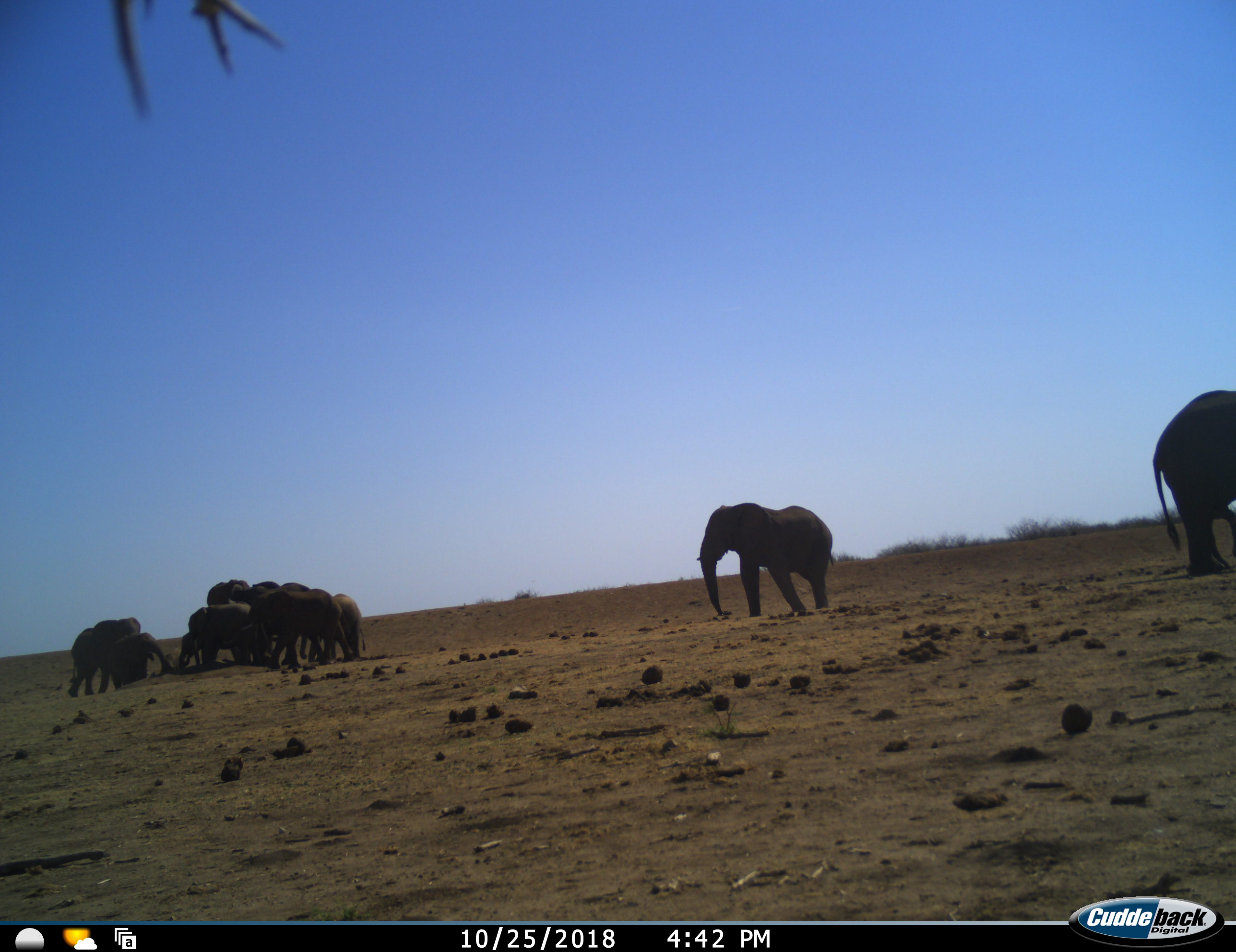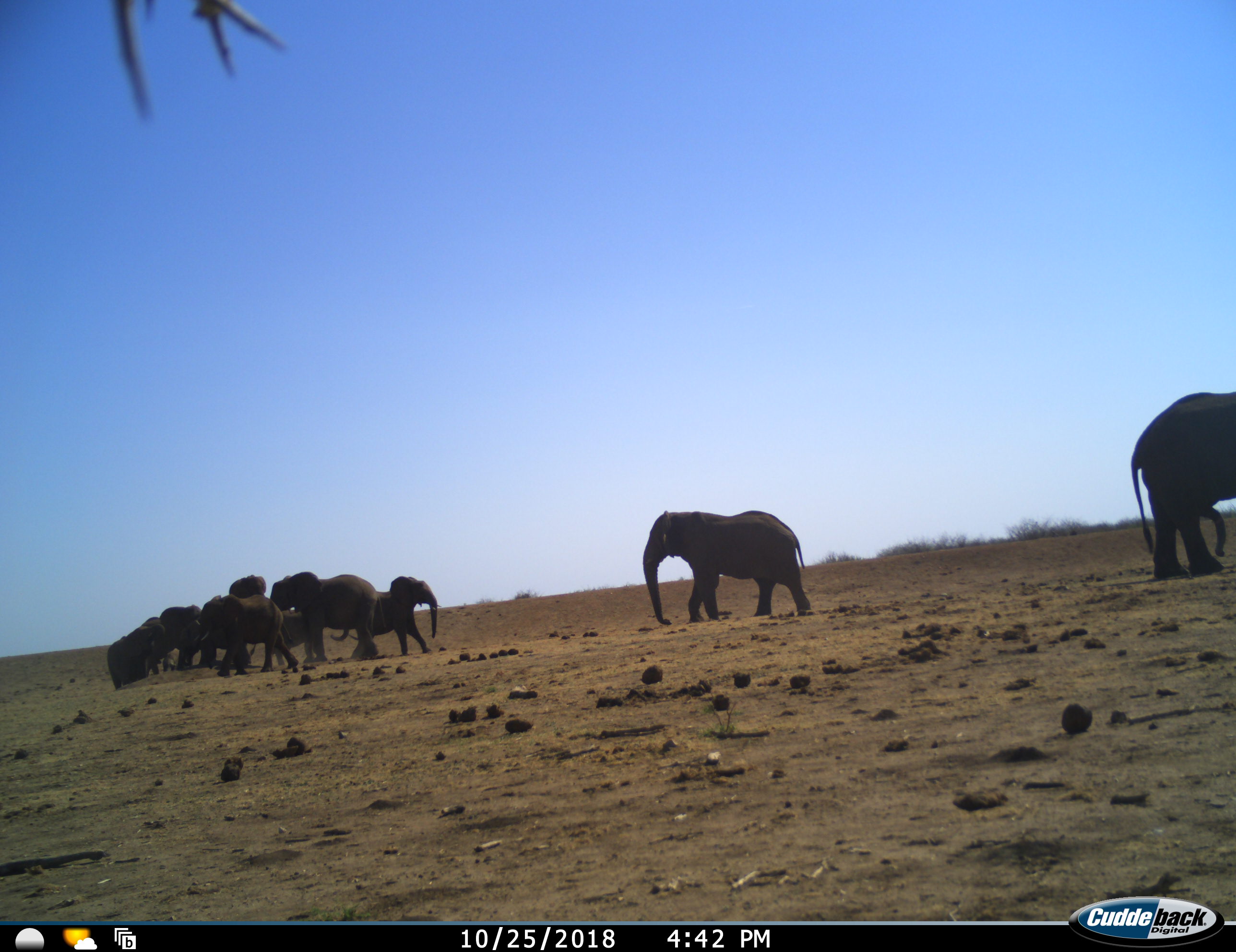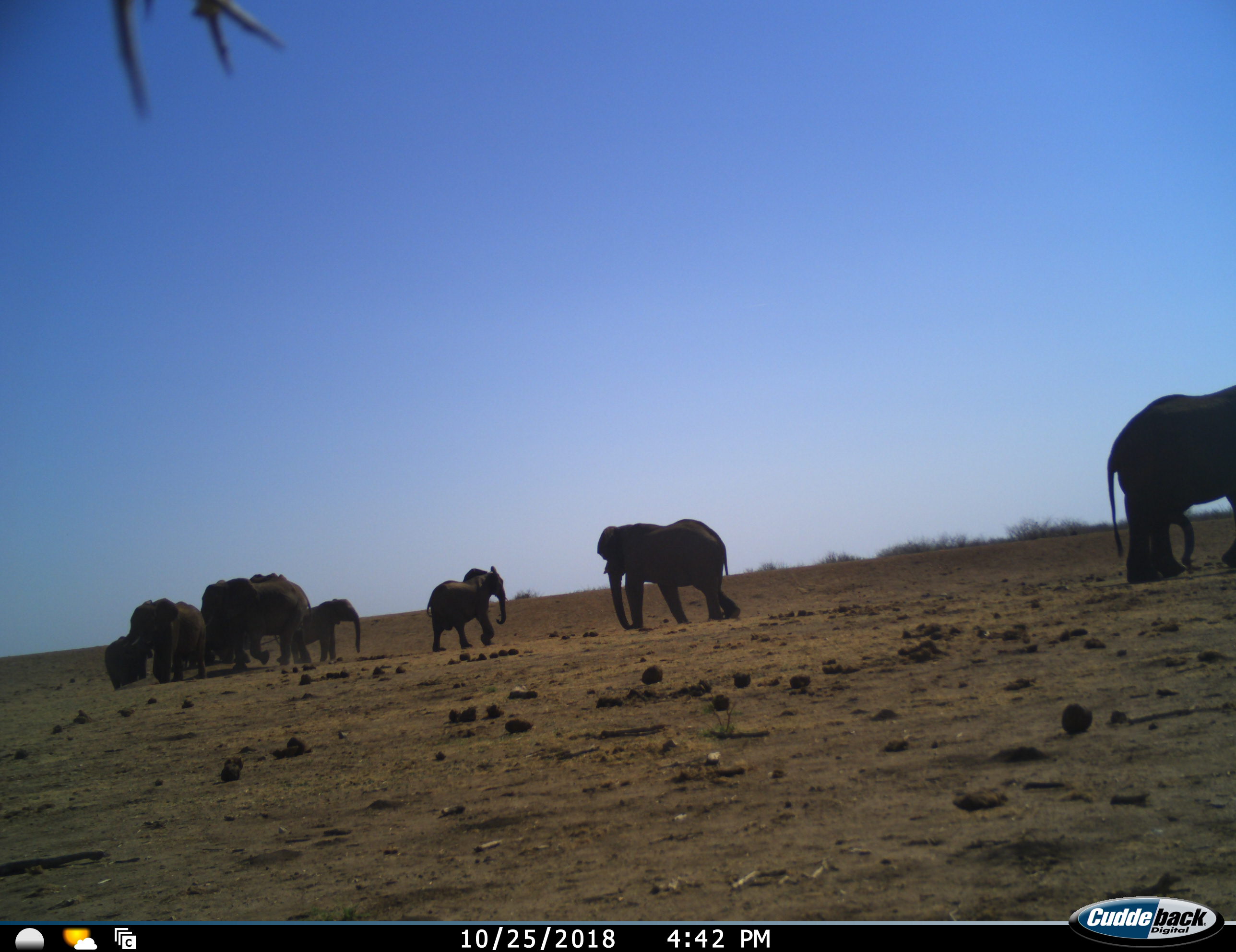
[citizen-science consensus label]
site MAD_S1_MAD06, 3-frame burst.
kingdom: Animalia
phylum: Chordata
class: Mammalia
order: Proboscidea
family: Elephantidae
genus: Loxodonta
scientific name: Loxodonta africana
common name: african bush elephant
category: elephant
Elephant (african bush elephant) (Loxodonta africana), count 10. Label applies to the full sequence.